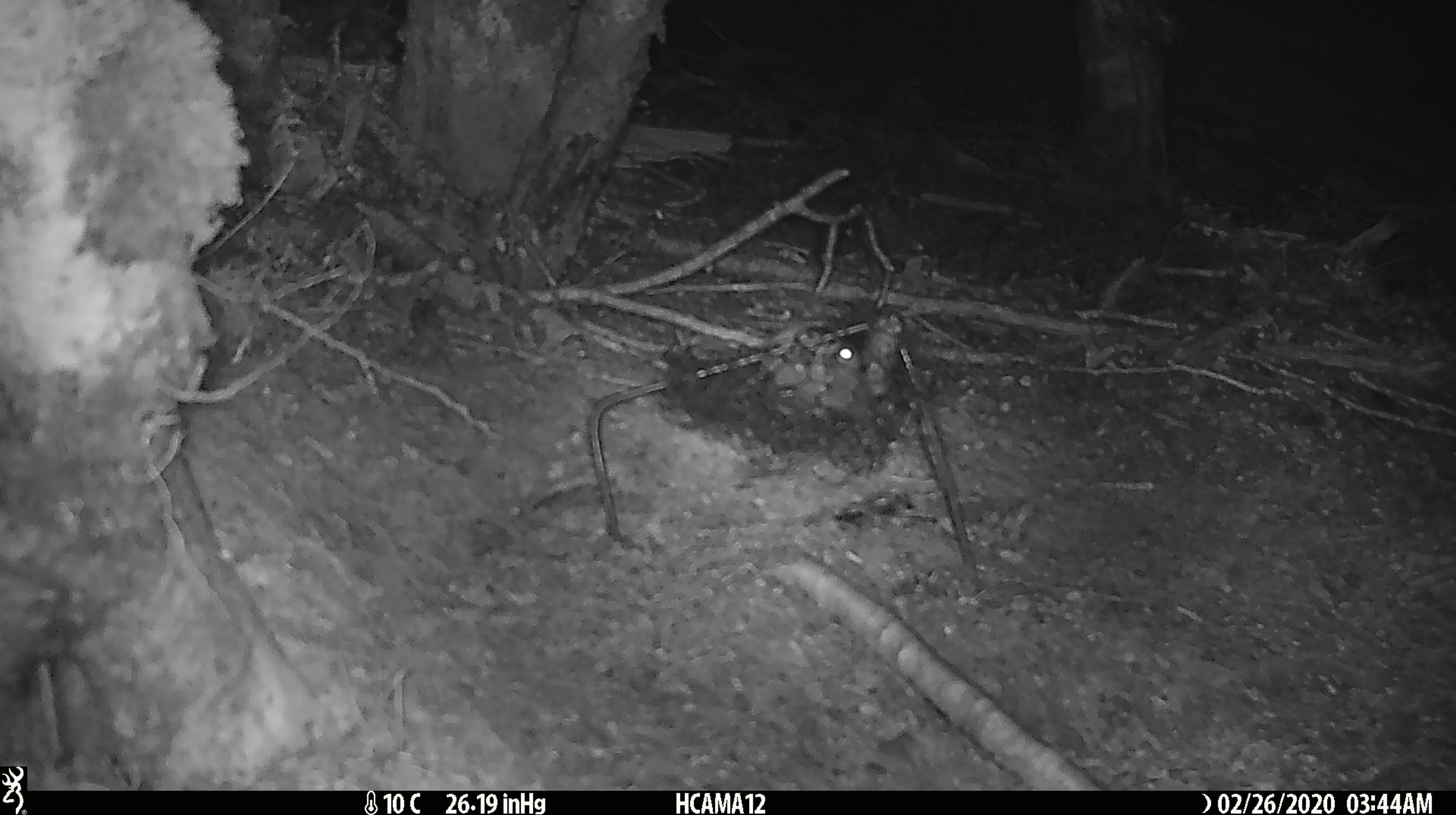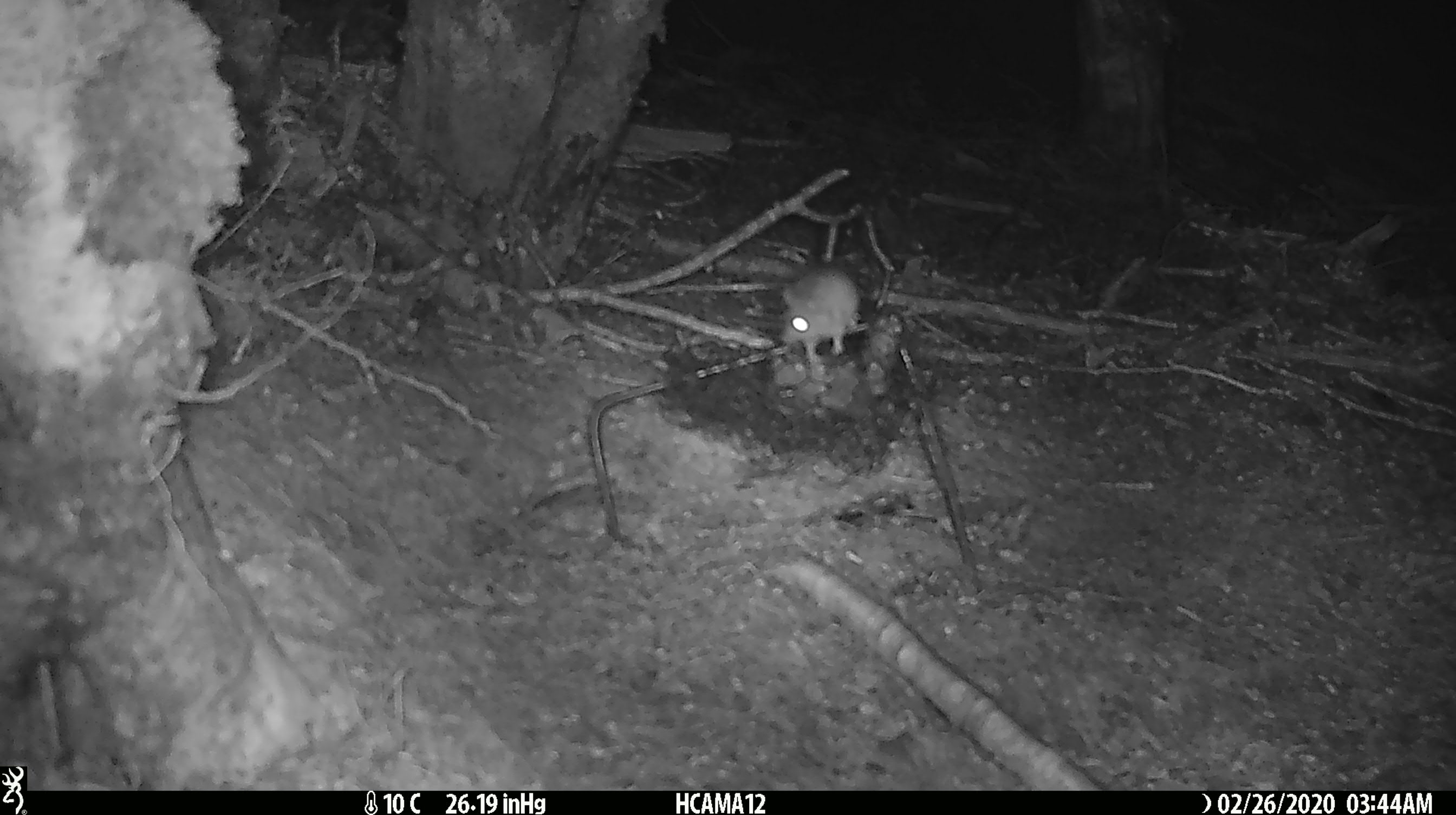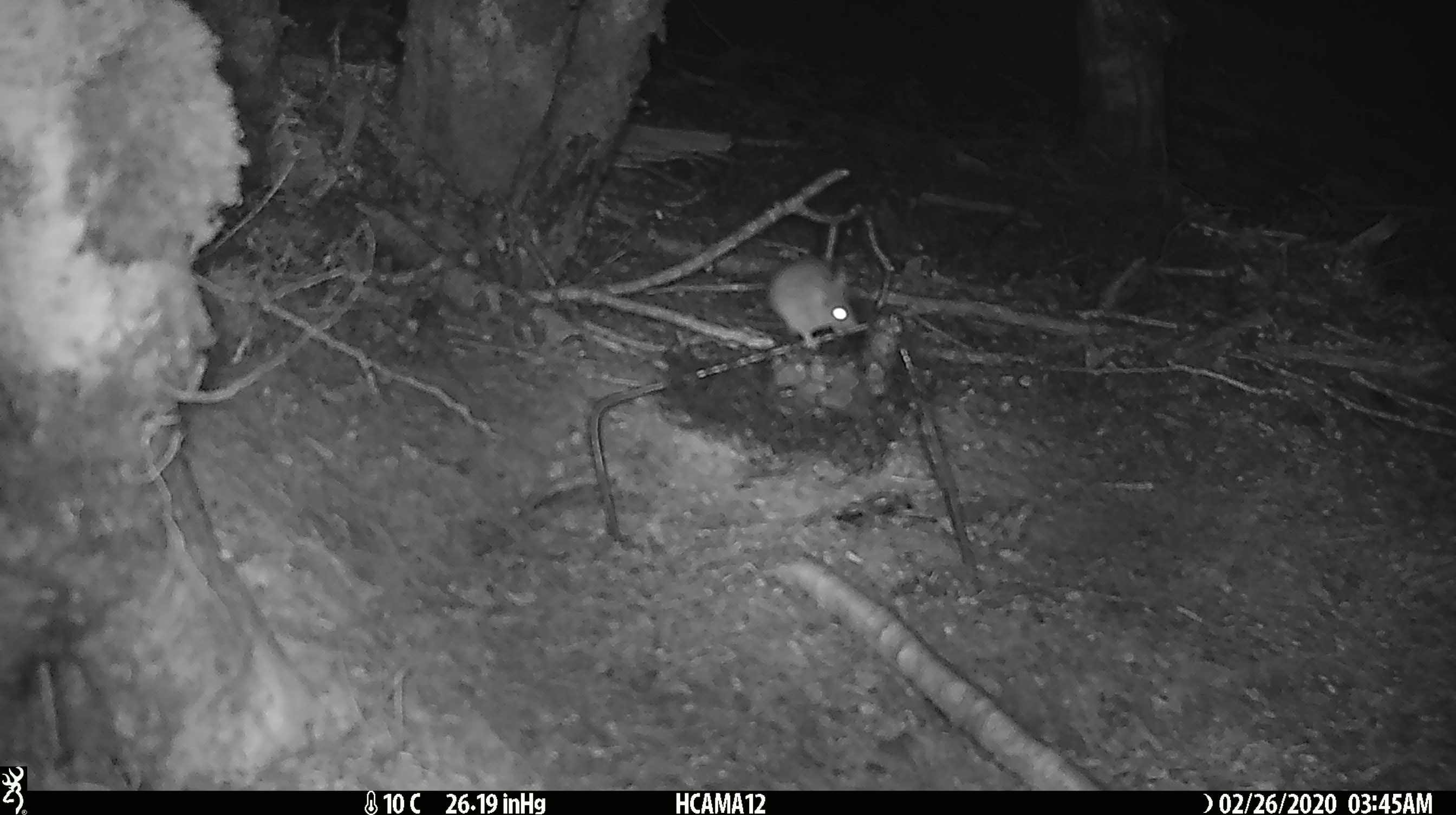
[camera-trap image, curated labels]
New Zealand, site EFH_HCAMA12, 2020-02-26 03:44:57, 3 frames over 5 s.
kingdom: Animalia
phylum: Chordata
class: Mammalia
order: Rodentia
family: Muridae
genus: Mus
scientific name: Mus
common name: mouse